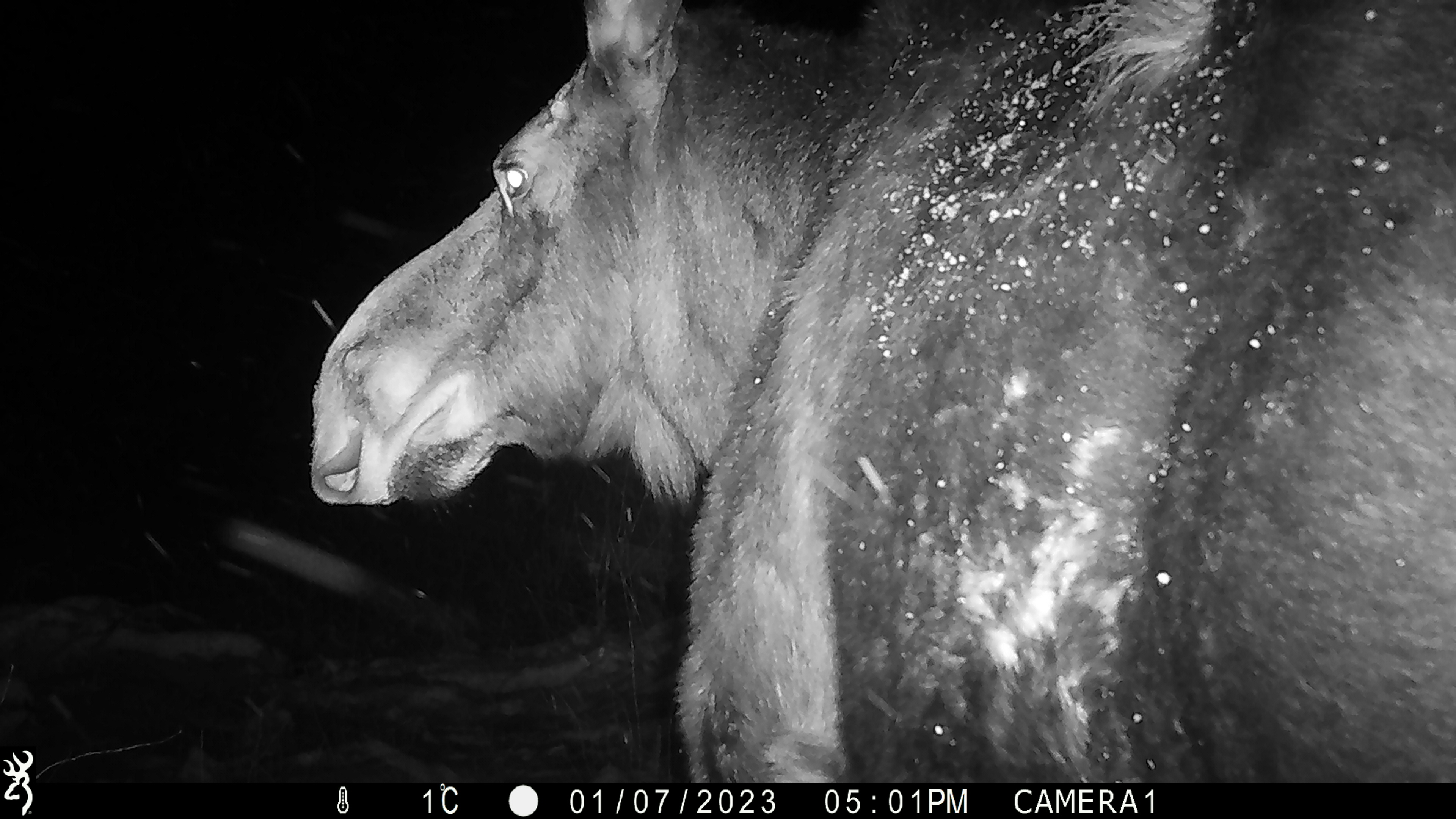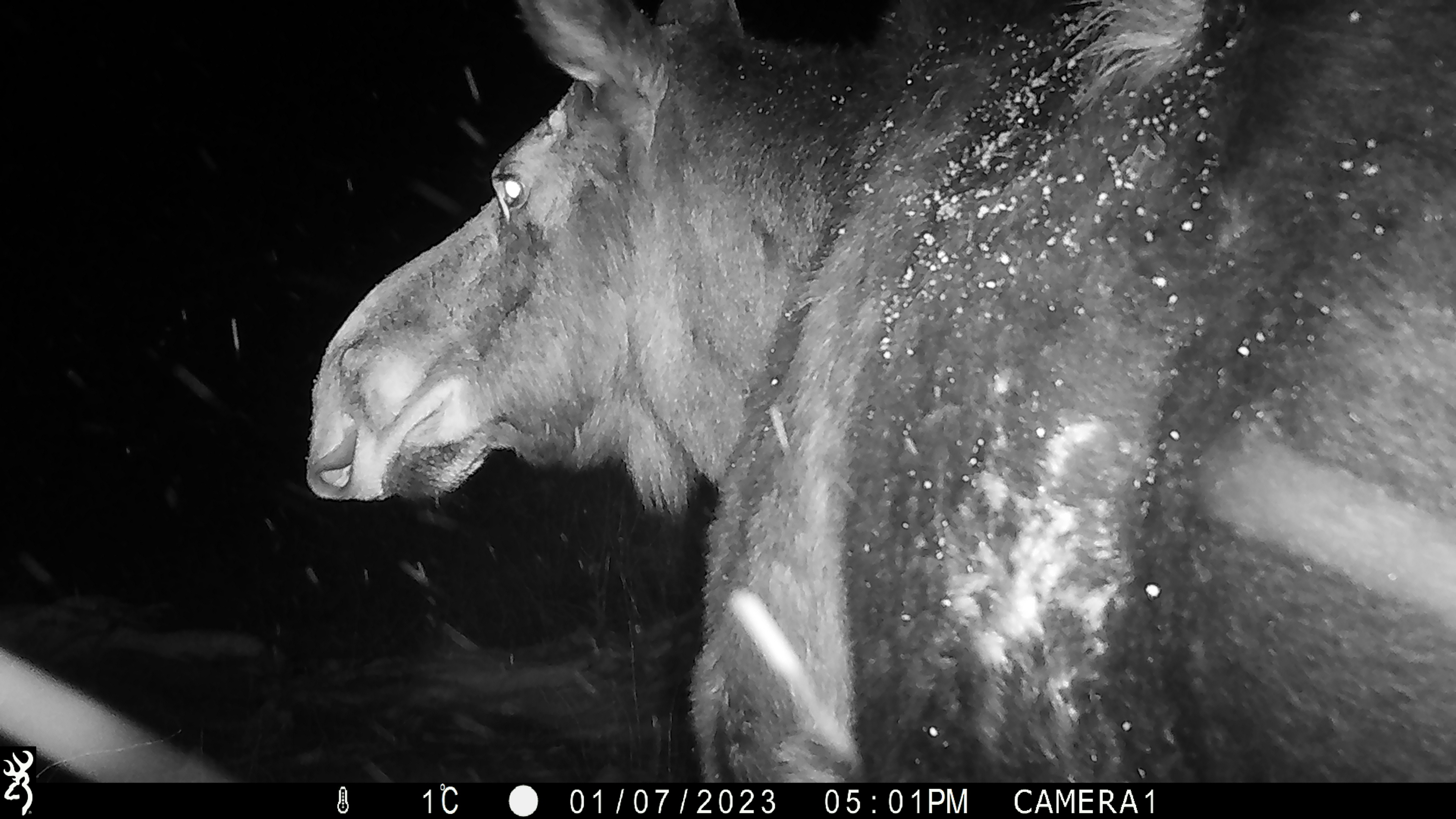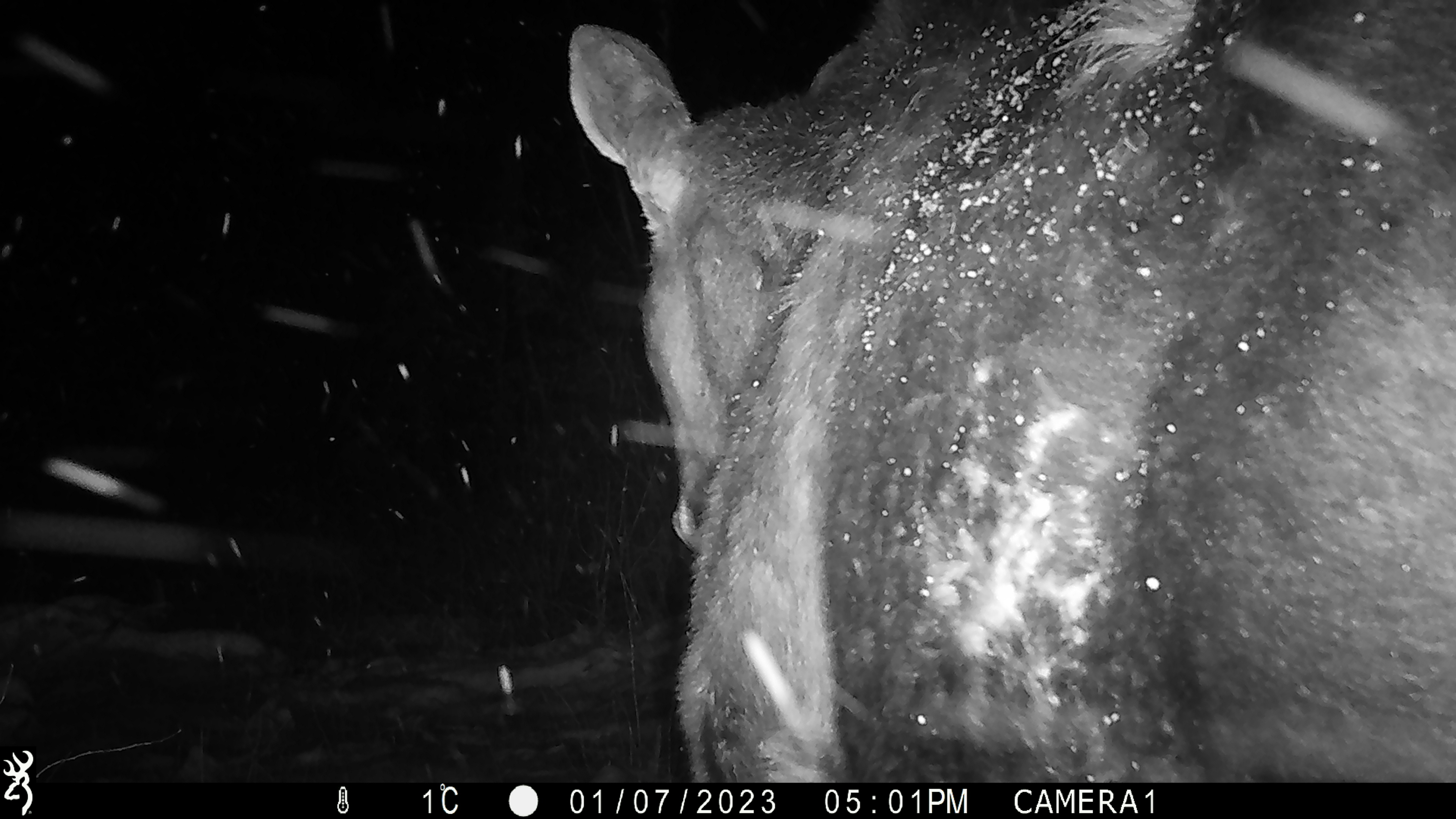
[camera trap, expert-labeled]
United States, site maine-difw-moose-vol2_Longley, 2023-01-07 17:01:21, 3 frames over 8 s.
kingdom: Animalia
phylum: Chordata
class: Mammalia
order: Artiodactyla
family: Cervidae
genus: Alces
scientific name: Alces alces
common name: moose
Moose (Alces alces).